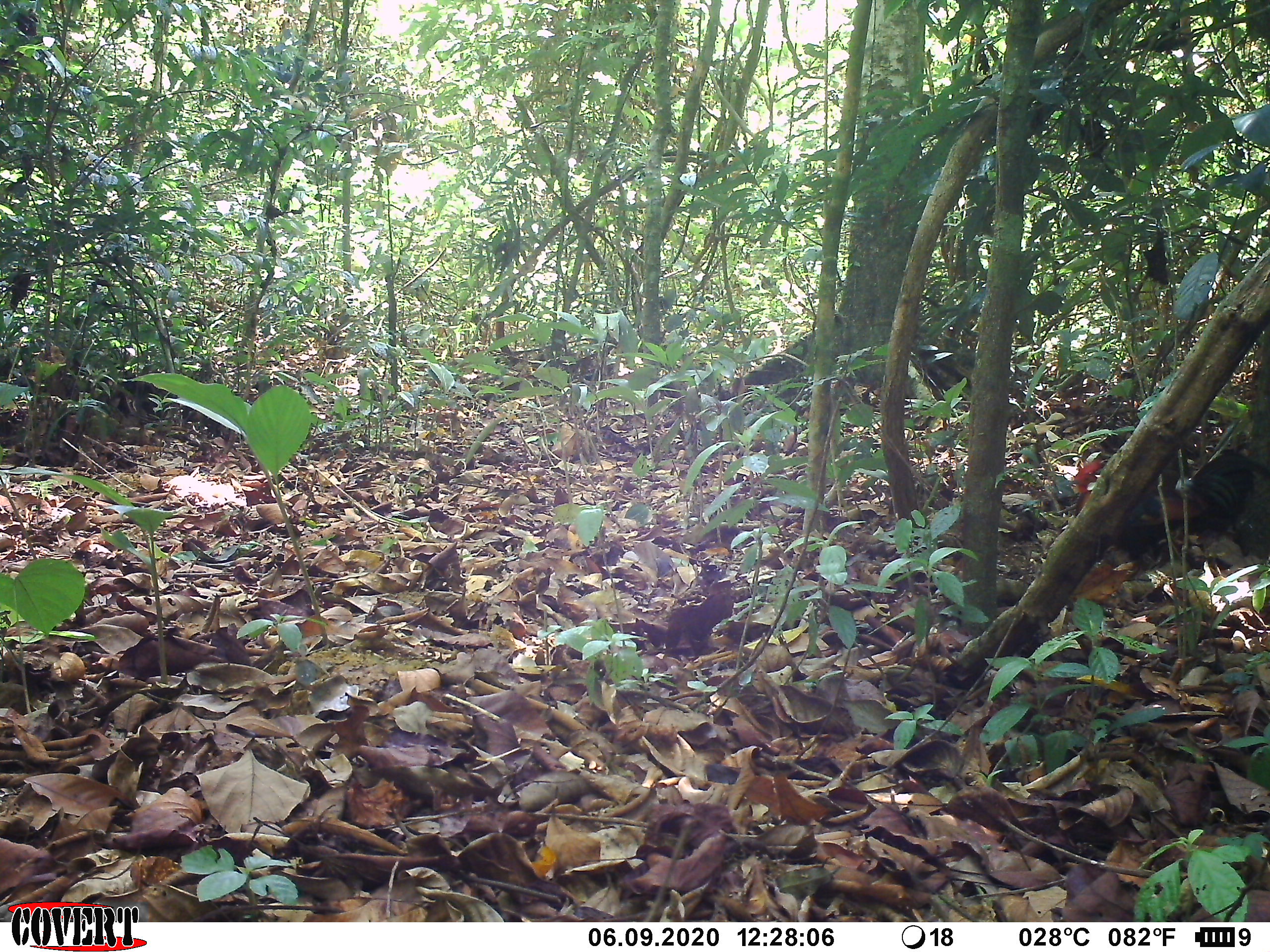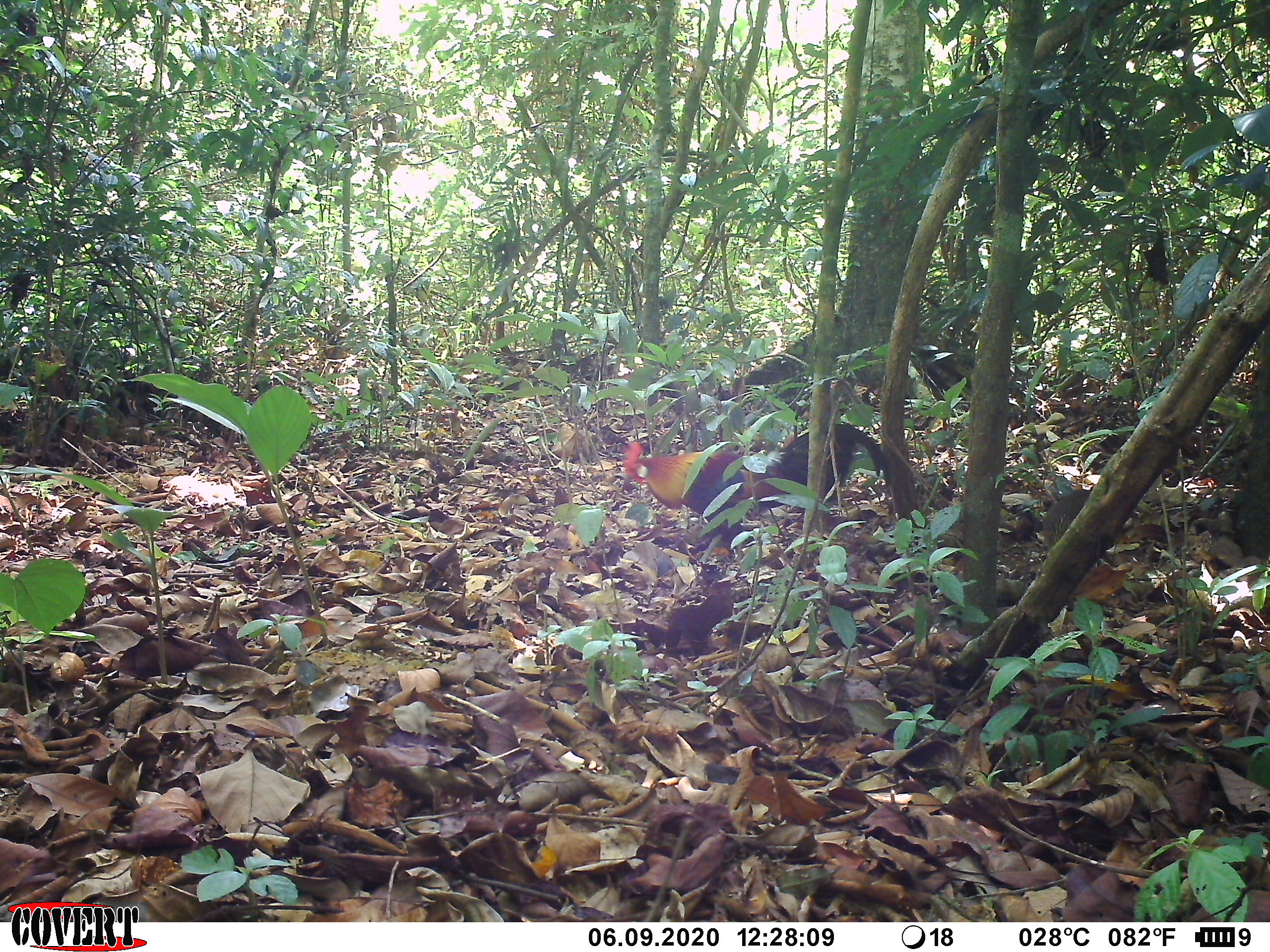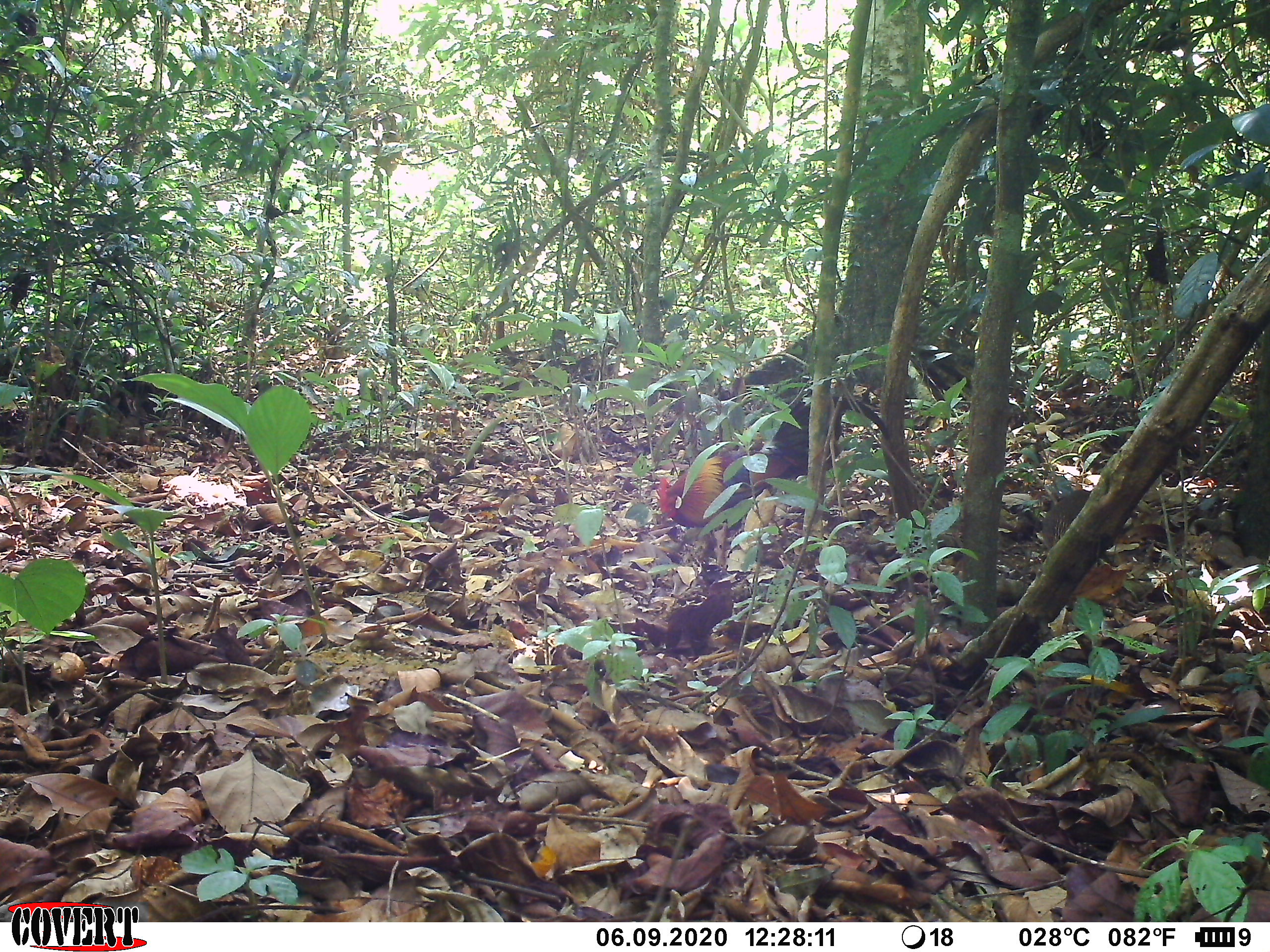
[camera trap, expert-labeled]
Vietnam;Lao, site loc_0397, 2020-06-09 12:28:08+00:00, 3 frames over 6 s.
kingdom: Animalia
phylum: Chordata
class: Aves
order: Galliformes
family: Phasianidae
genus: Gallus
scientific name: Gallus gallus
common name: red junglefowl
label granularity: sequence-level